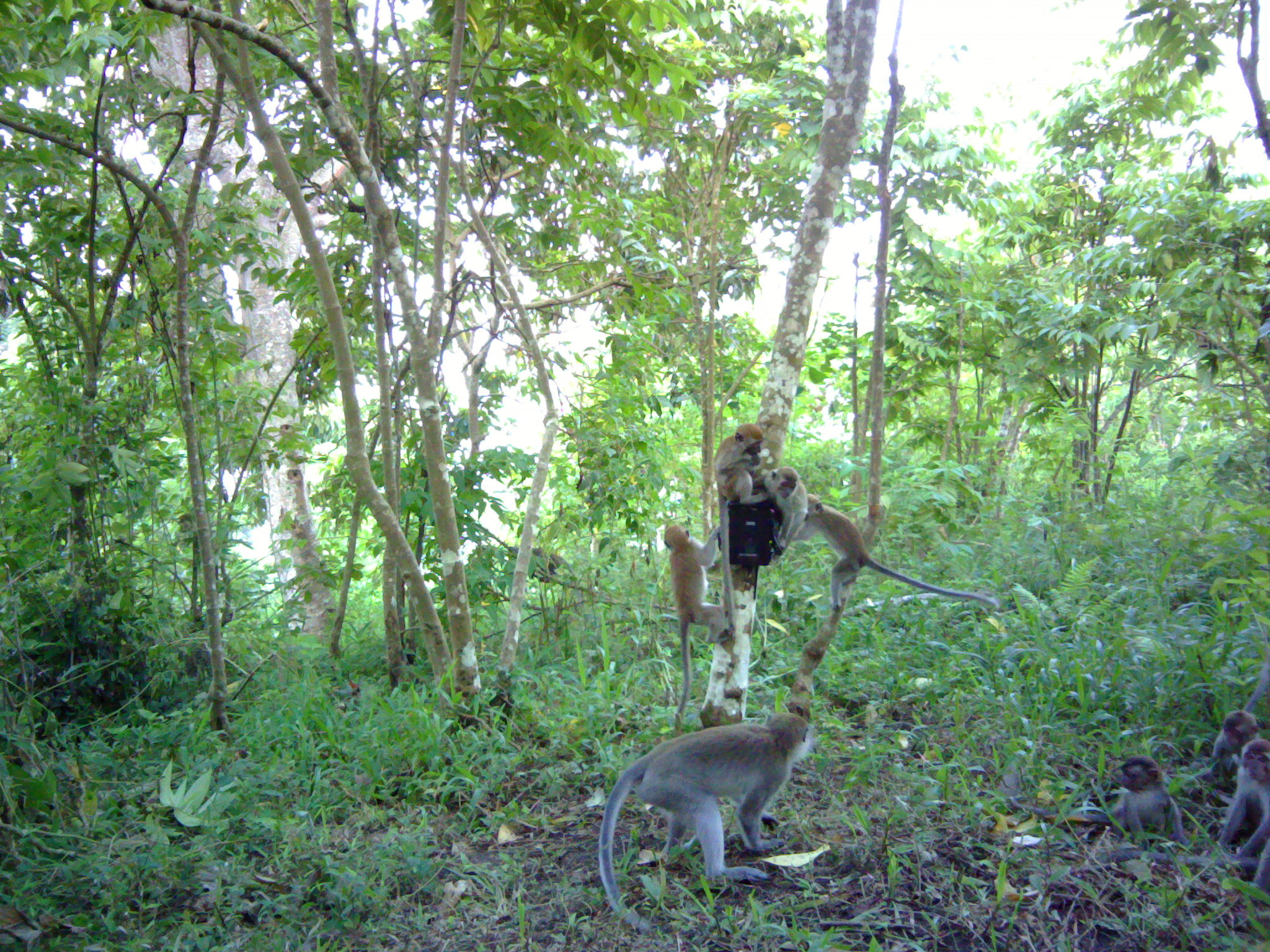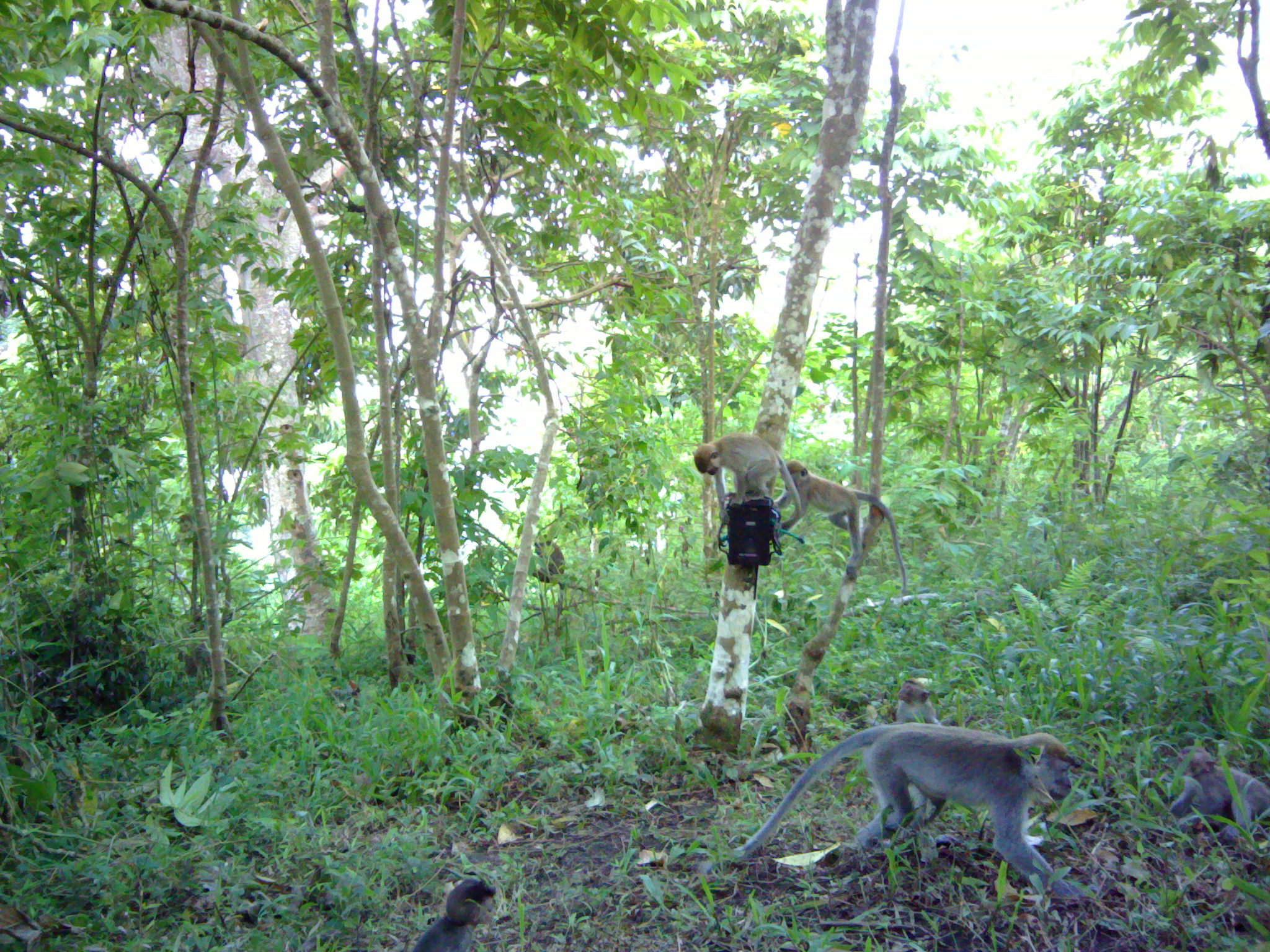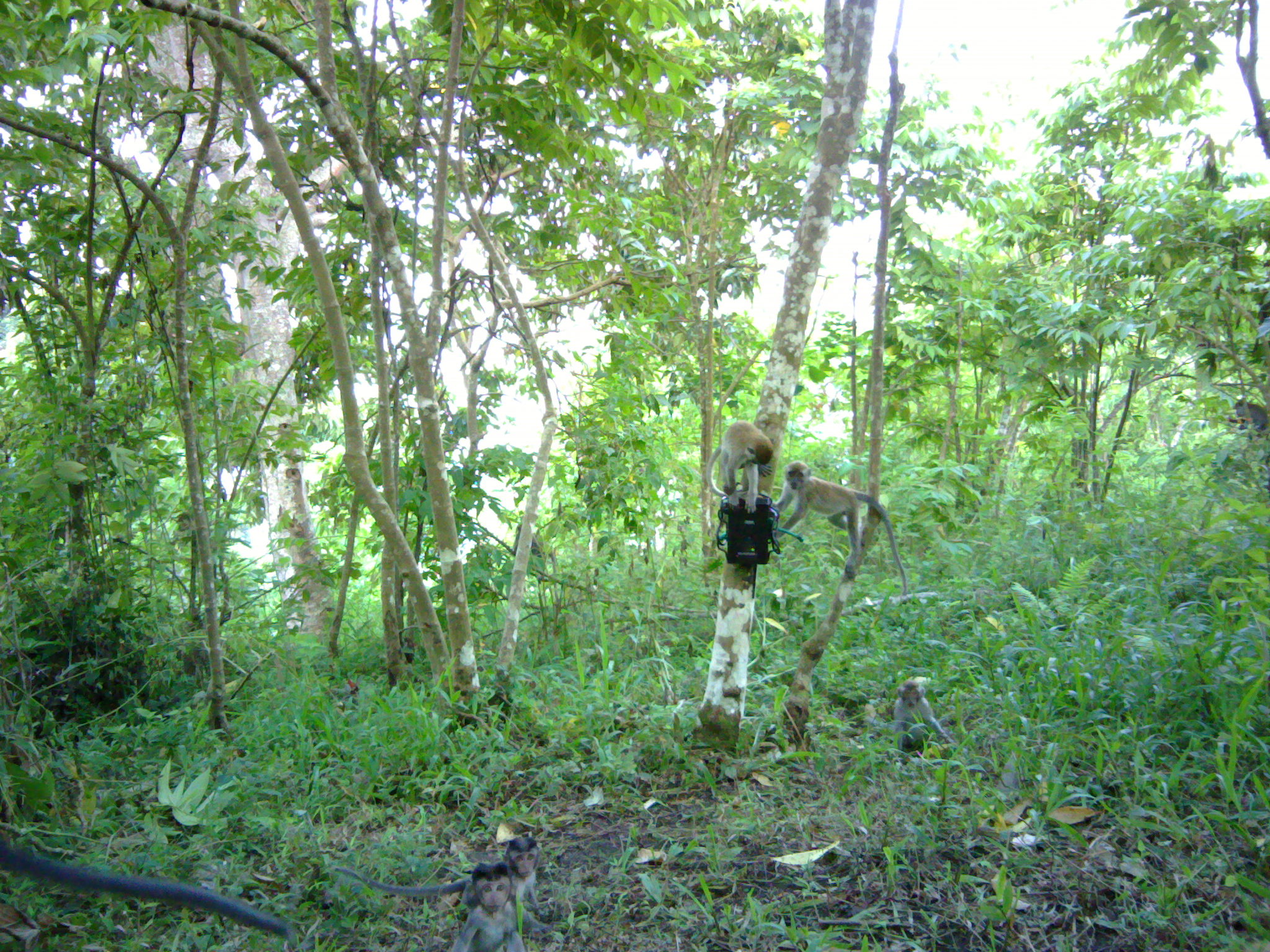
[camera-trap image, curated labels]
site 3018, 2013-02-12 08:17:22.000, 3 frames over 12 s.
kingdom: Animalia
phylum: Chordata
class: Mammalia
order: Primates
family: Cercopithecidae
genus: Macaca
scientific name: Macaca fascicularis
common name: crab-eating macaque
Macaca fascicularis (crab-eating macaque), count 8.